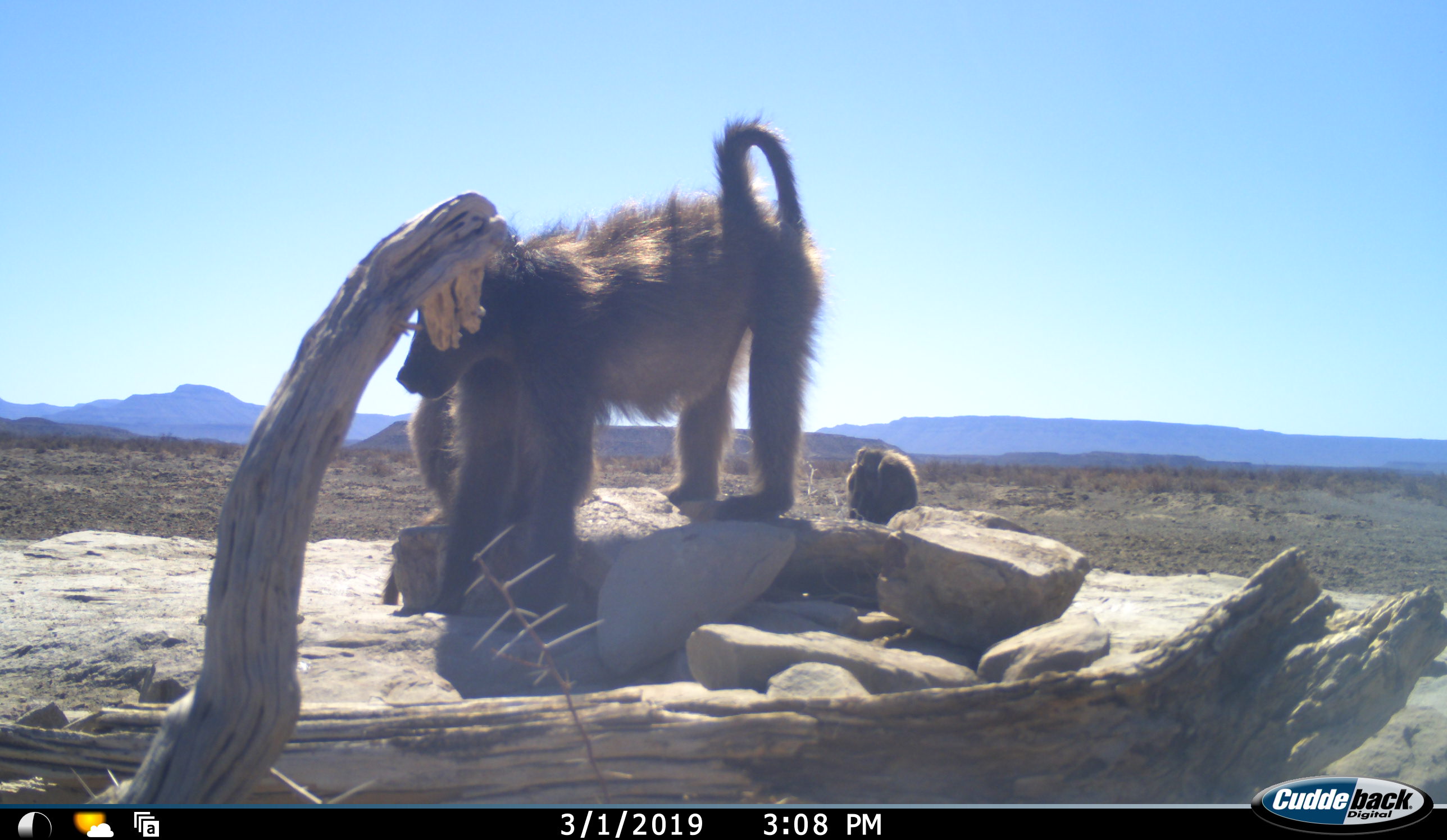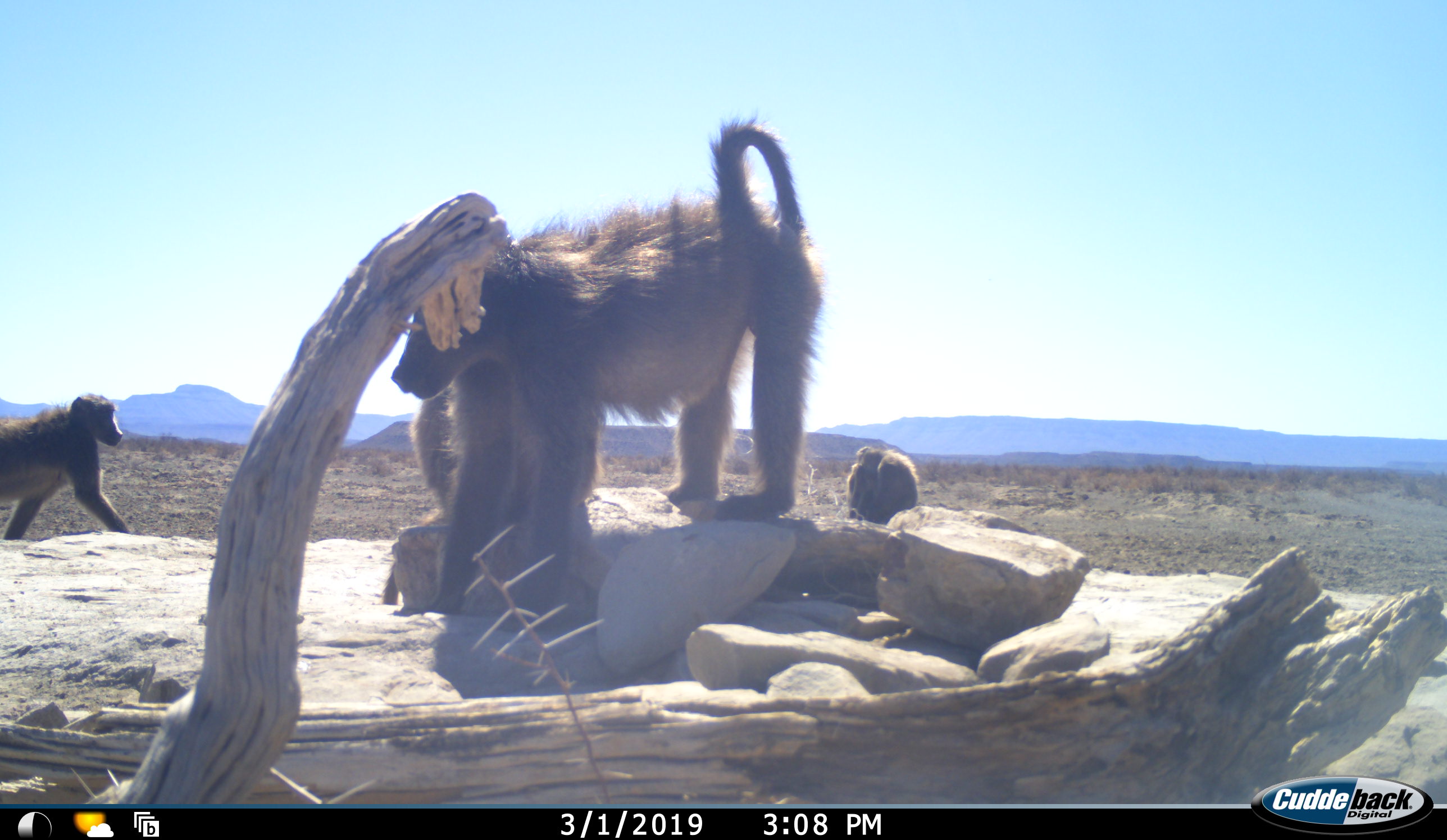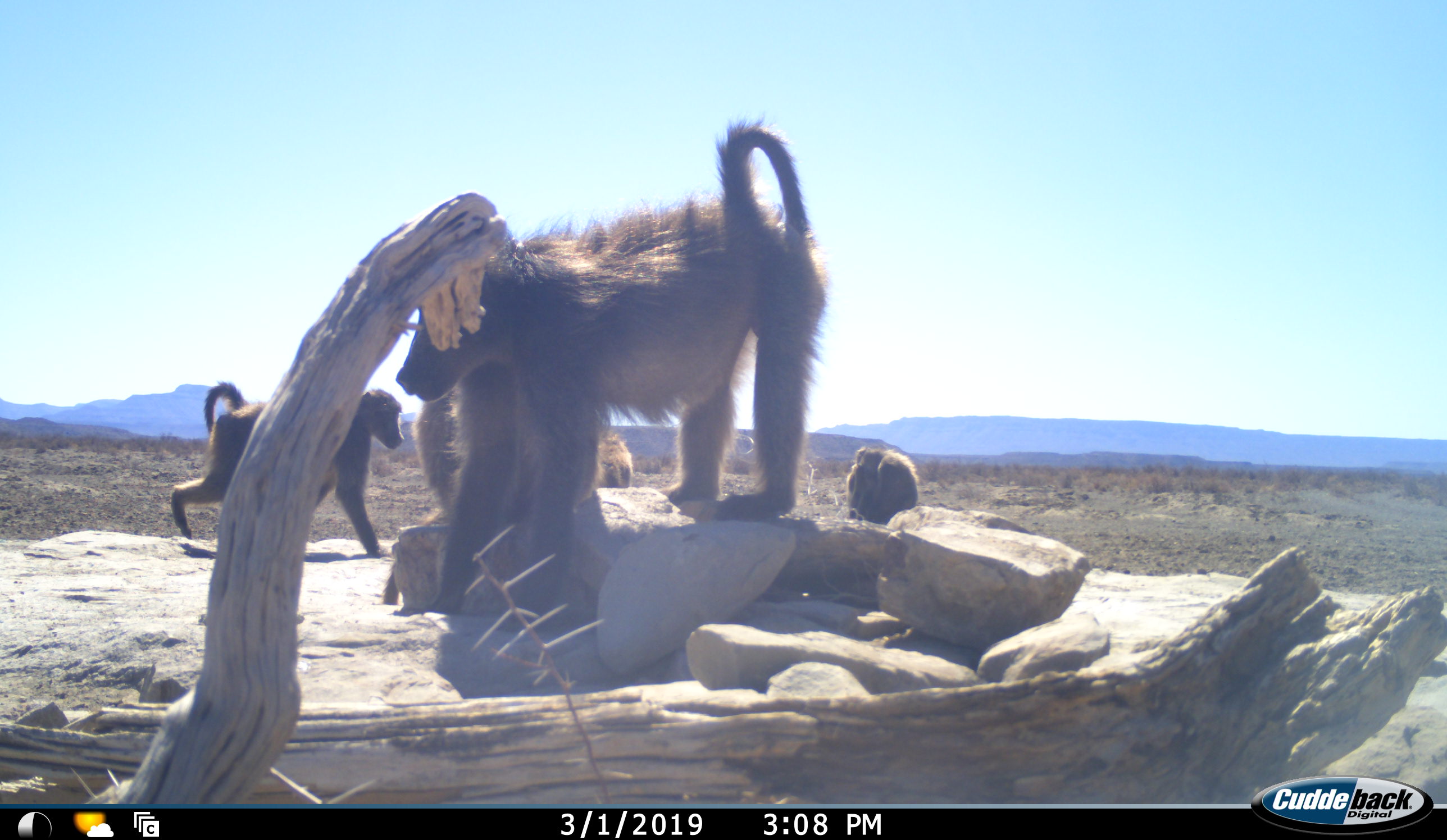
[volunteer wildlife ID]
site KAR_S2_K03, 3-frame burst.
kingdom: Animalia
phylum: Chordata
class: Mammalia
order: Primates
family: Cercopithecidae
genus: Papio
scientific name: Papio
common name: baboon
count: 4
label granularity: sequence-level